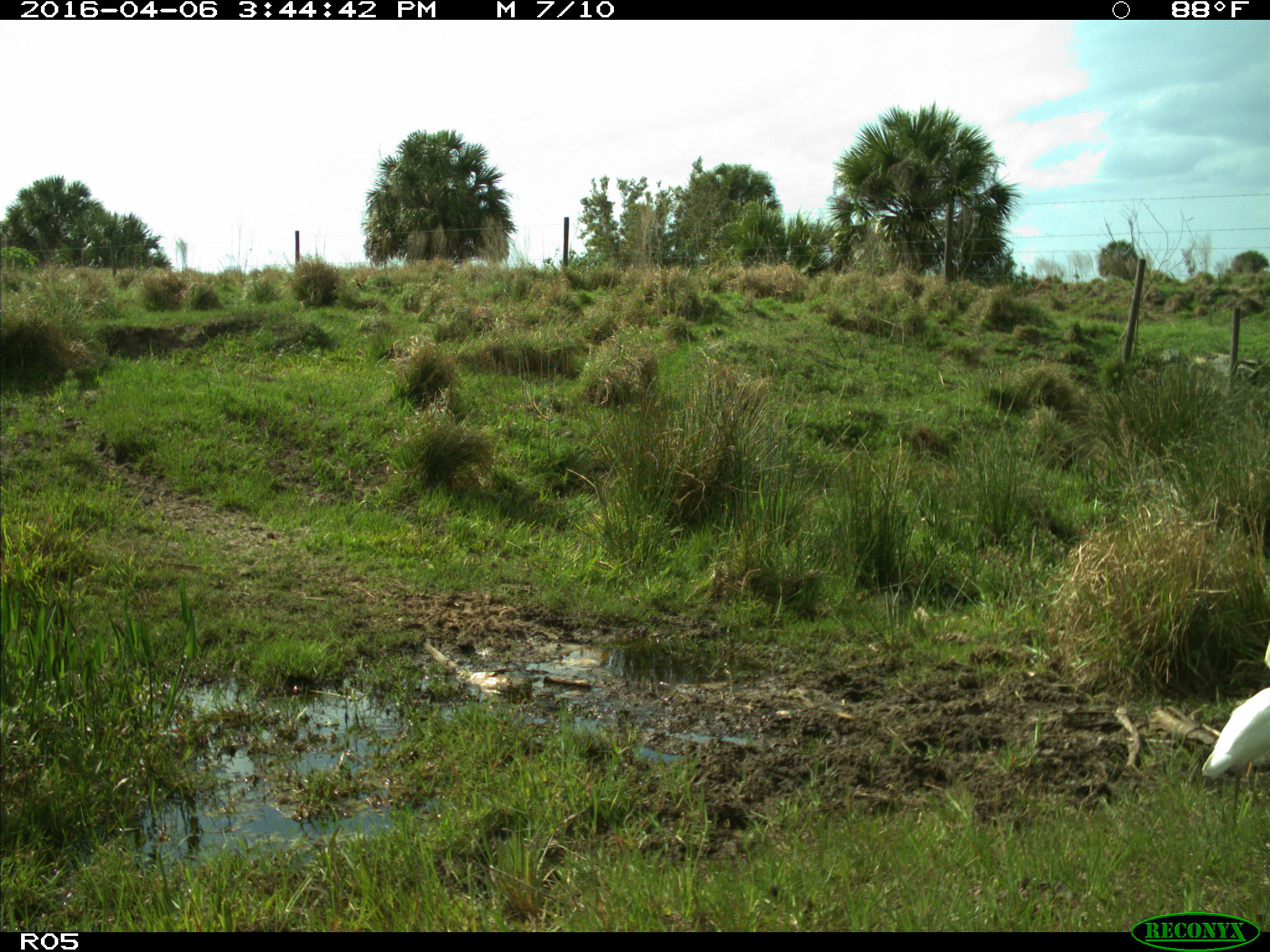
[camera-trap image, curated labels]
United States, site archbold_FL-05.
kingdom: Animalia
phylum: Chordata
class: Aves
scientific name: Aves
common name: birds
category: unidentified bird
Unidentified bird (birds) (Aves).